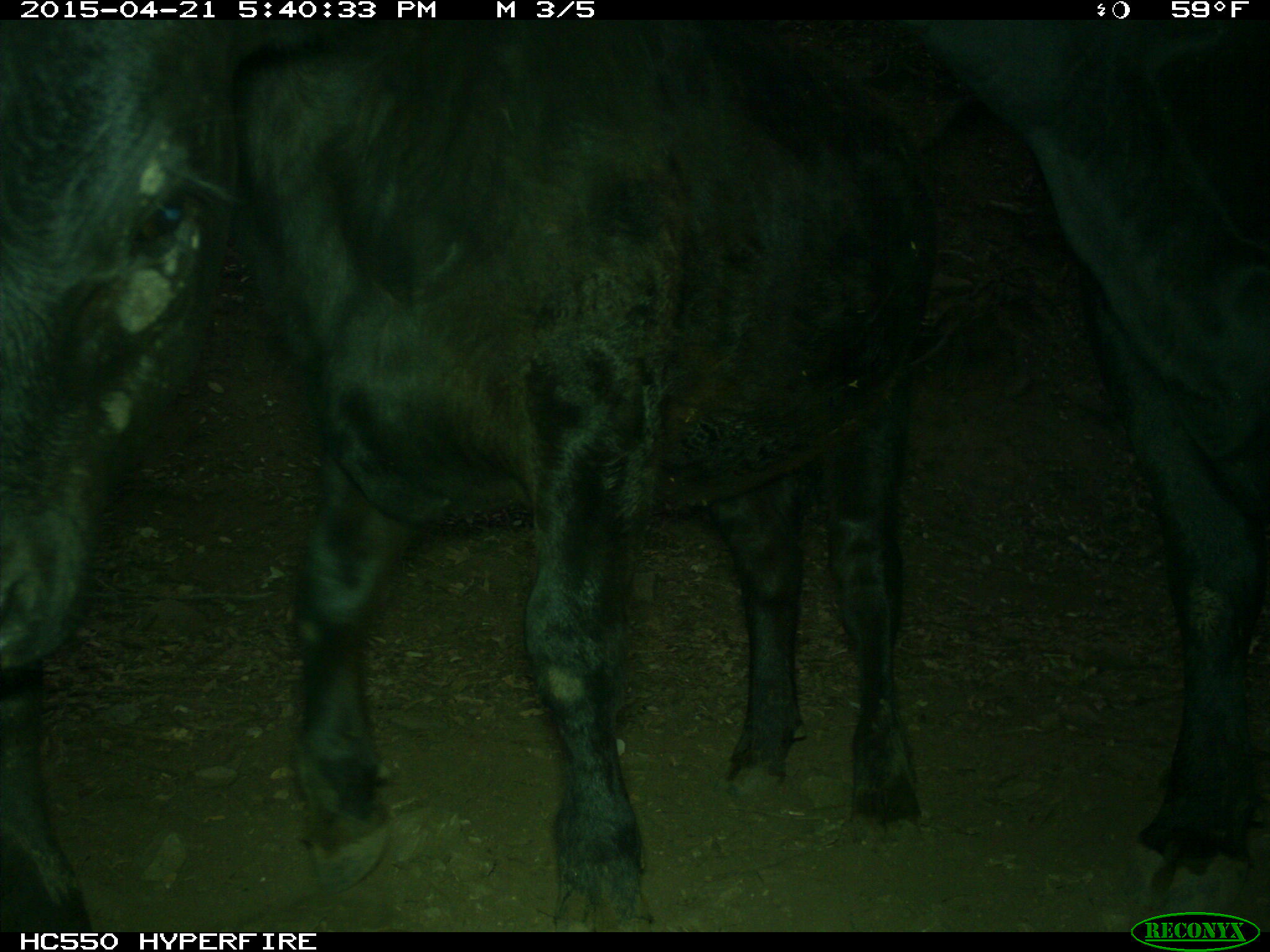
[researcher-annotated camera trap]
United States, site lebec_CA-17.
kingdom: Animalia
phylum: Chordata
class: Mammalia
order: Artiodactyla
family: Bovidae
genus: Bos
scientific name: Bos taurus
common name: domestic cow